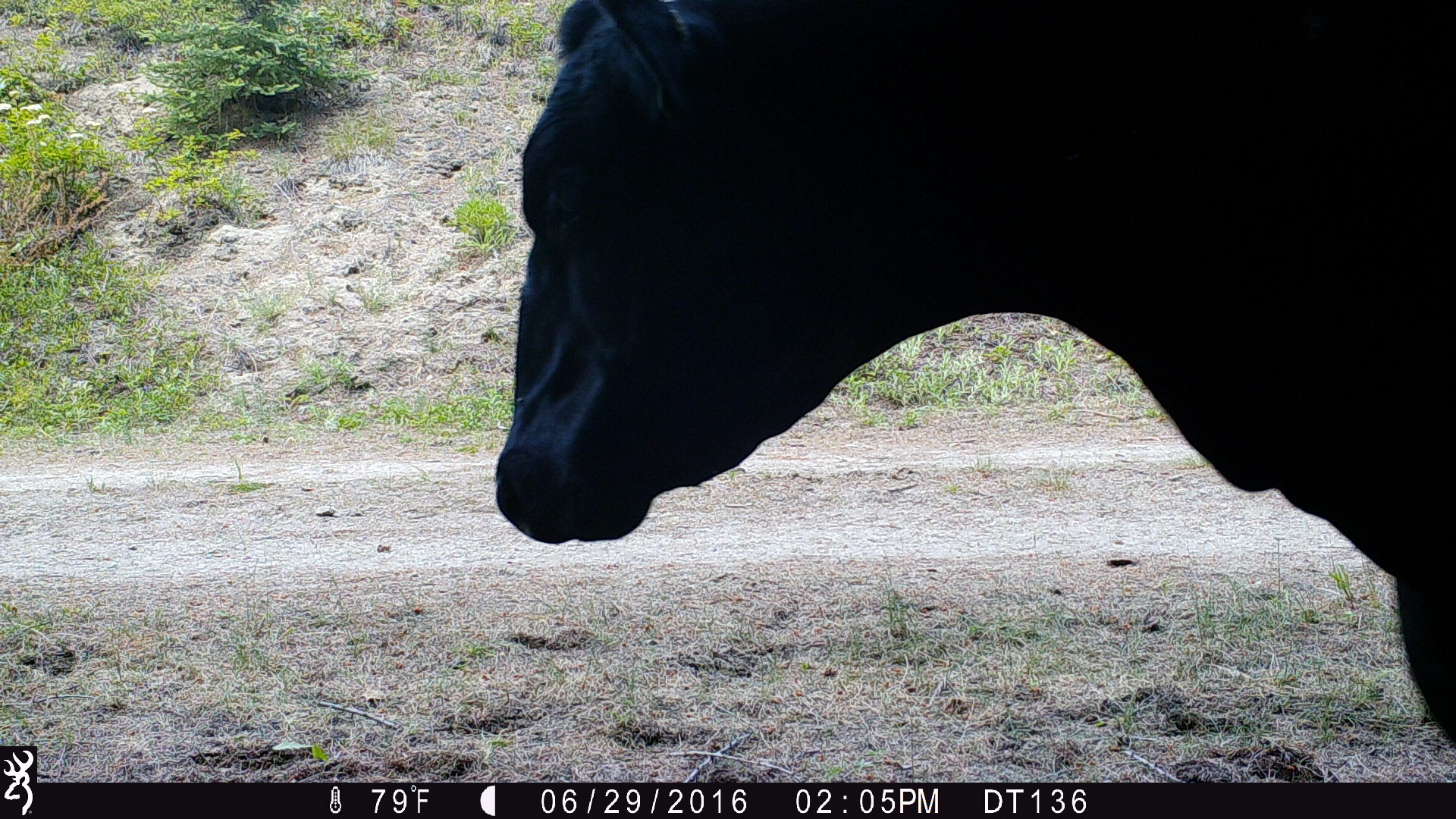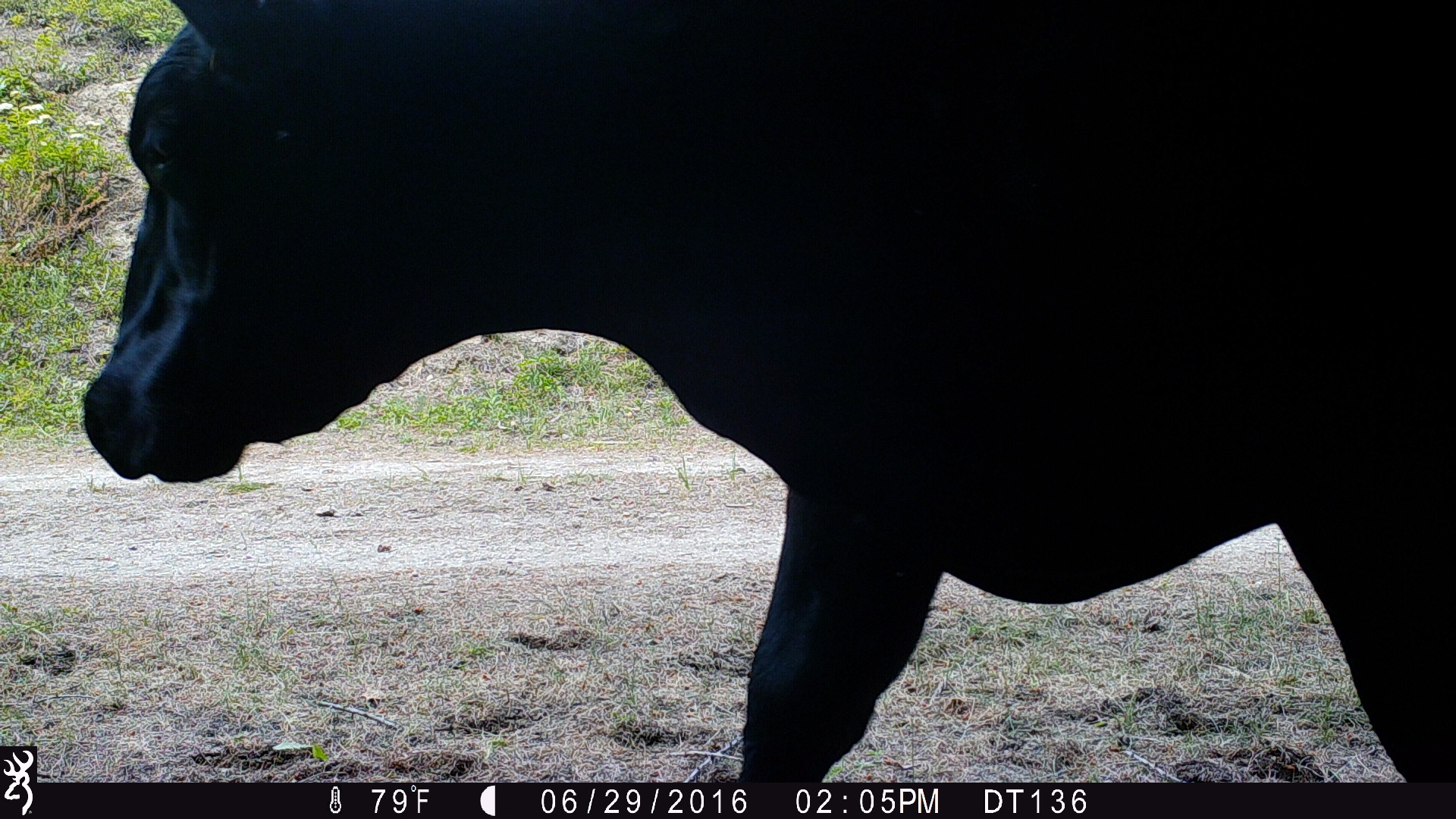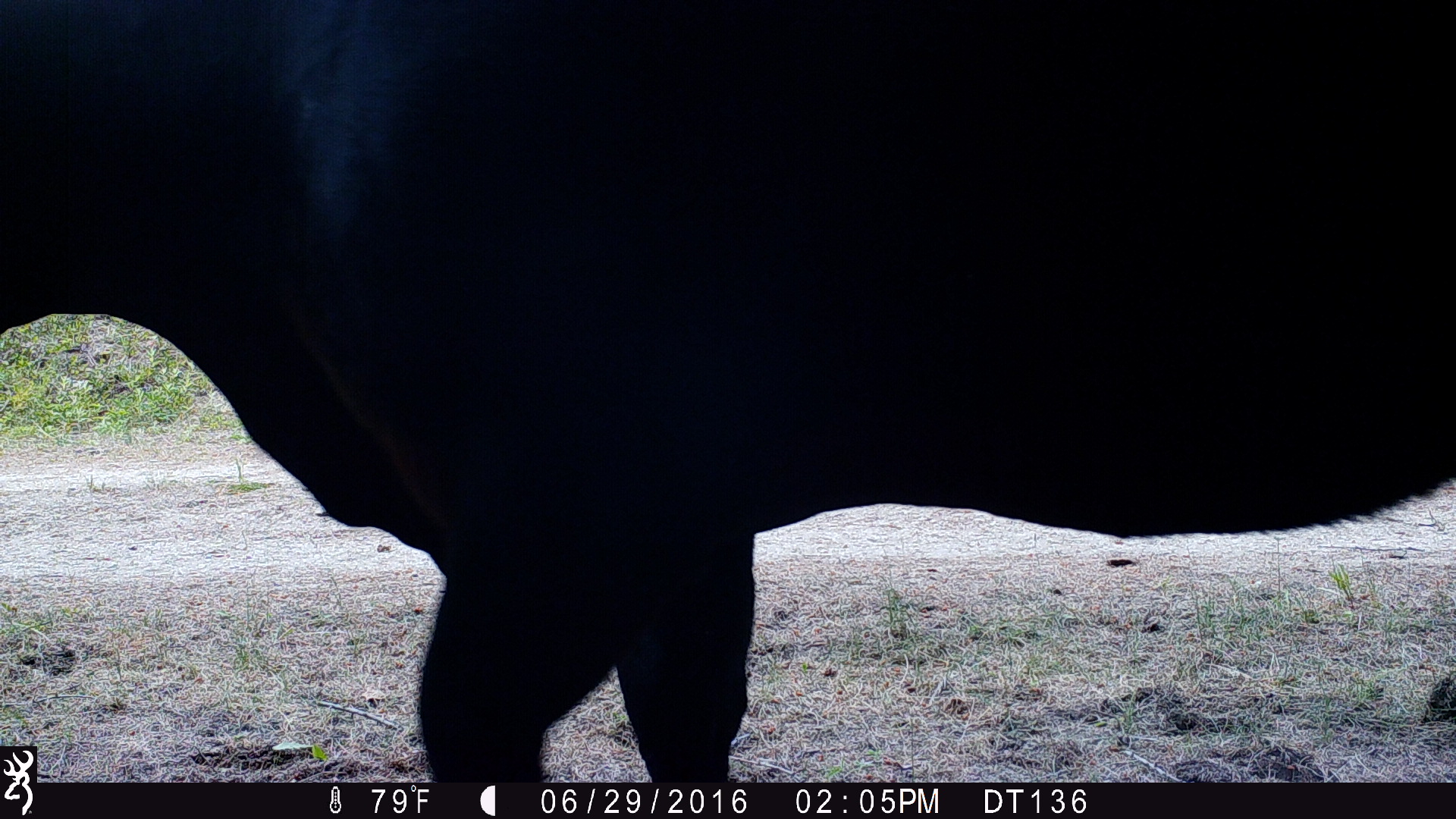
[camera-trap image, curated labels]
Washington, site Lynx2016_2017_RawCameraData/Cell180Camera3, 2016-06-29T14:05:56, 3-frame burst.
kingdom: Animalia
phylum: Chordata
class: Mammalia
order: Artiodactyla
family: Bovidae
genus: Bos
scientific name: Bos taurus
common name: domestic cattle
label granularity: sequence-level